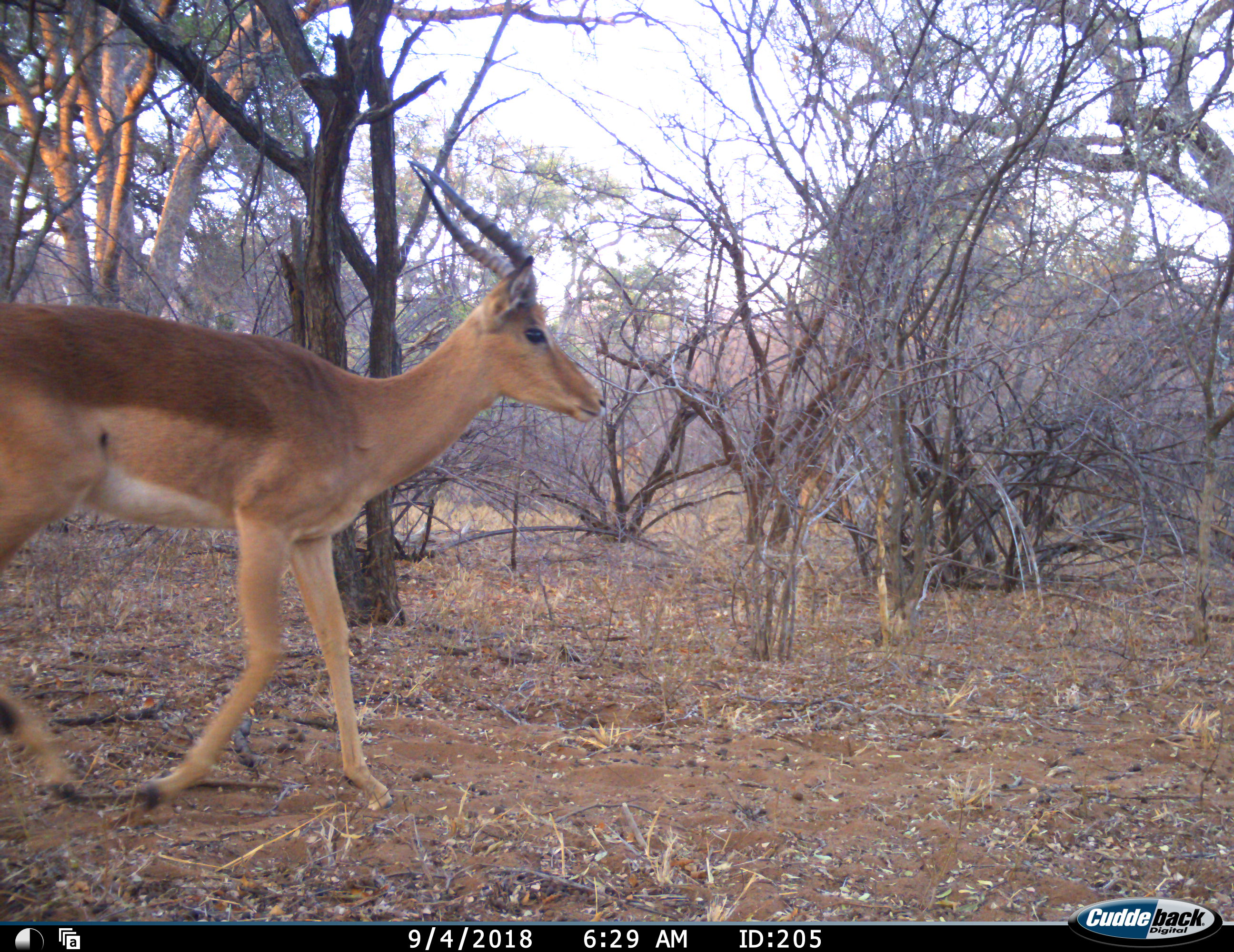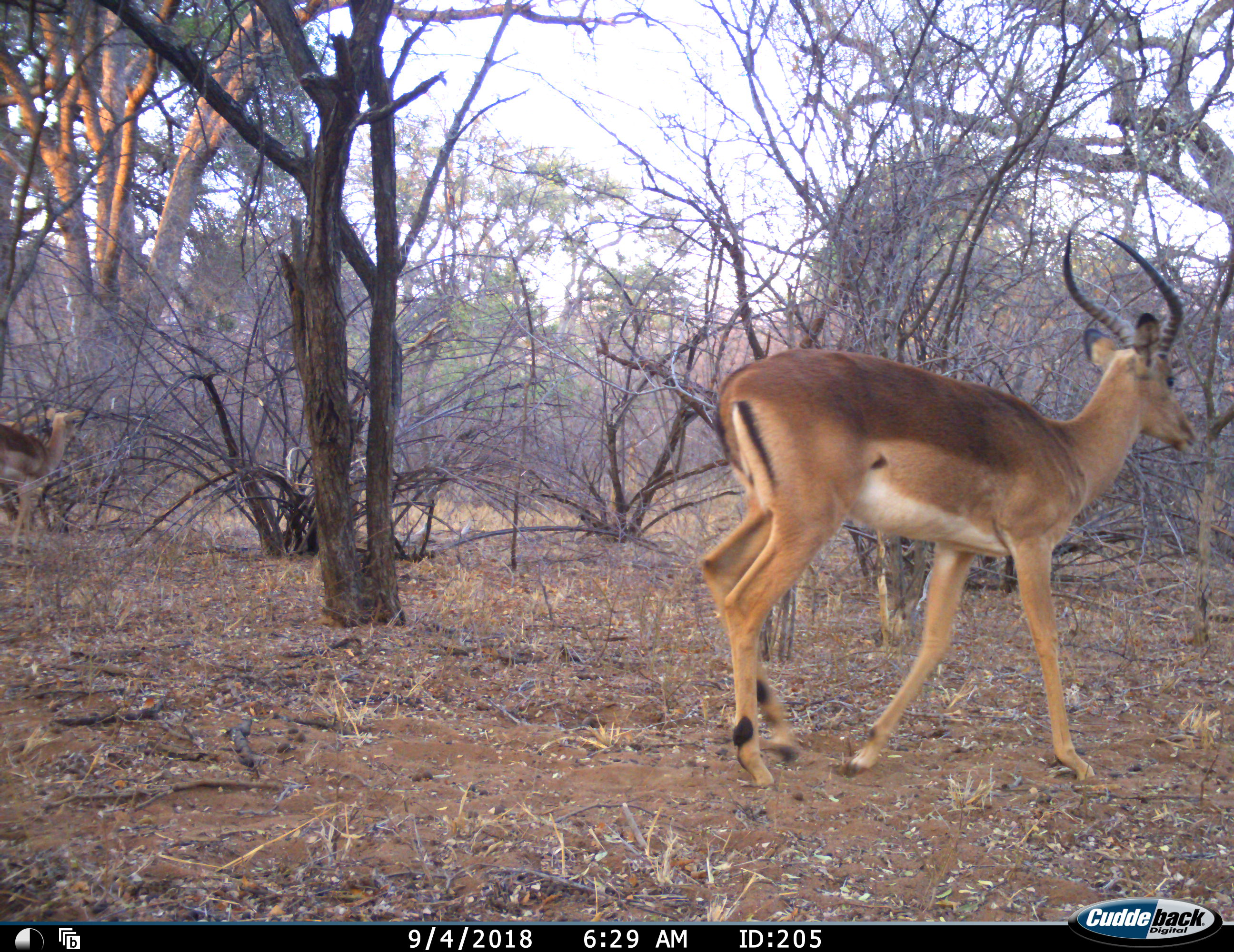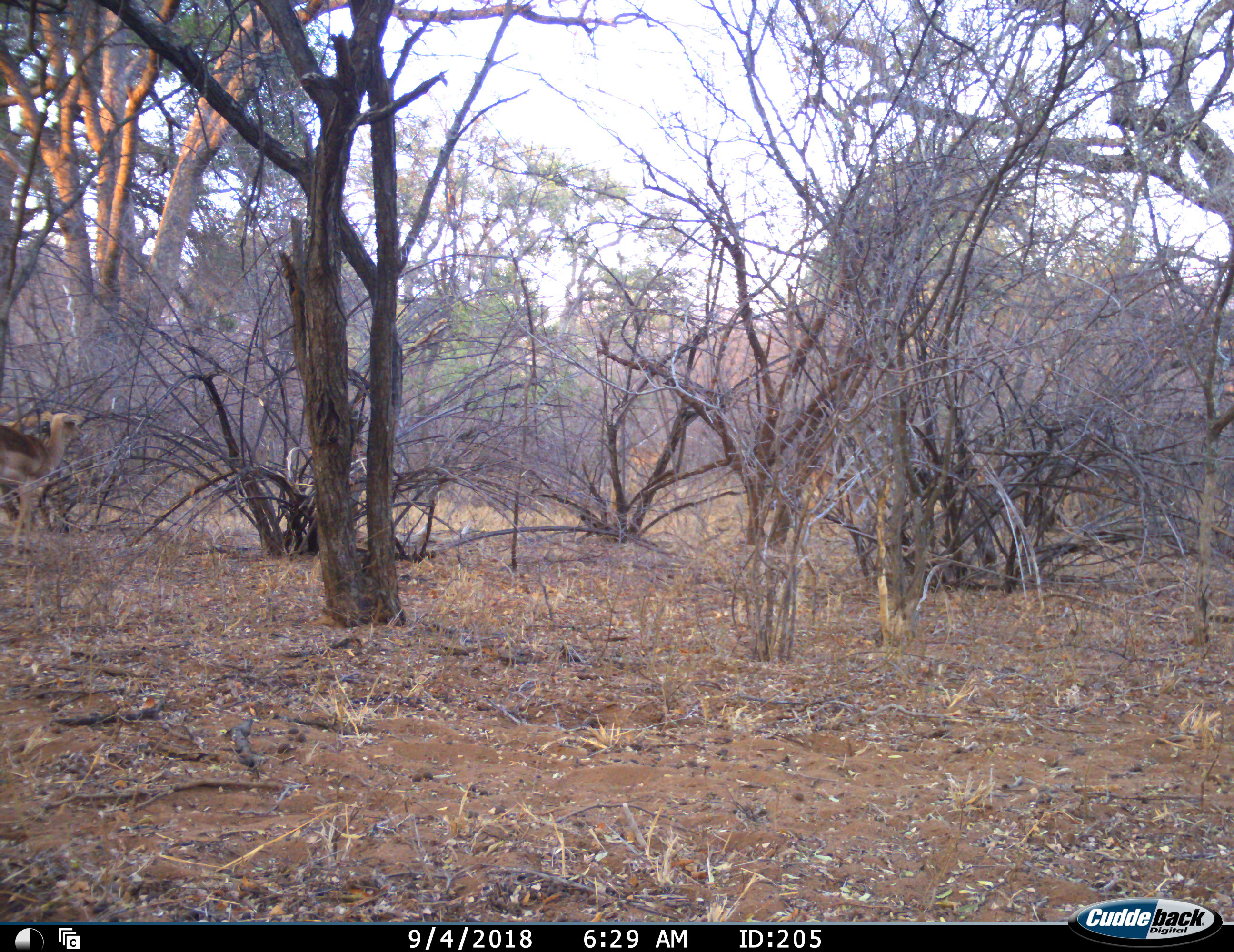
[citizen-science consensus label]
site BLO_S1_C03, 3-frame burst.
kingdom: Animalia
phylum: Chordata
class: Mammalia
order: Artiodactyla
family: Bovidae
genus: Aepyceros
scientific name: Aepyceros melampus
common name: impala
Impala (Aepyceros melampus), count 2. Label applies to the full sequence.